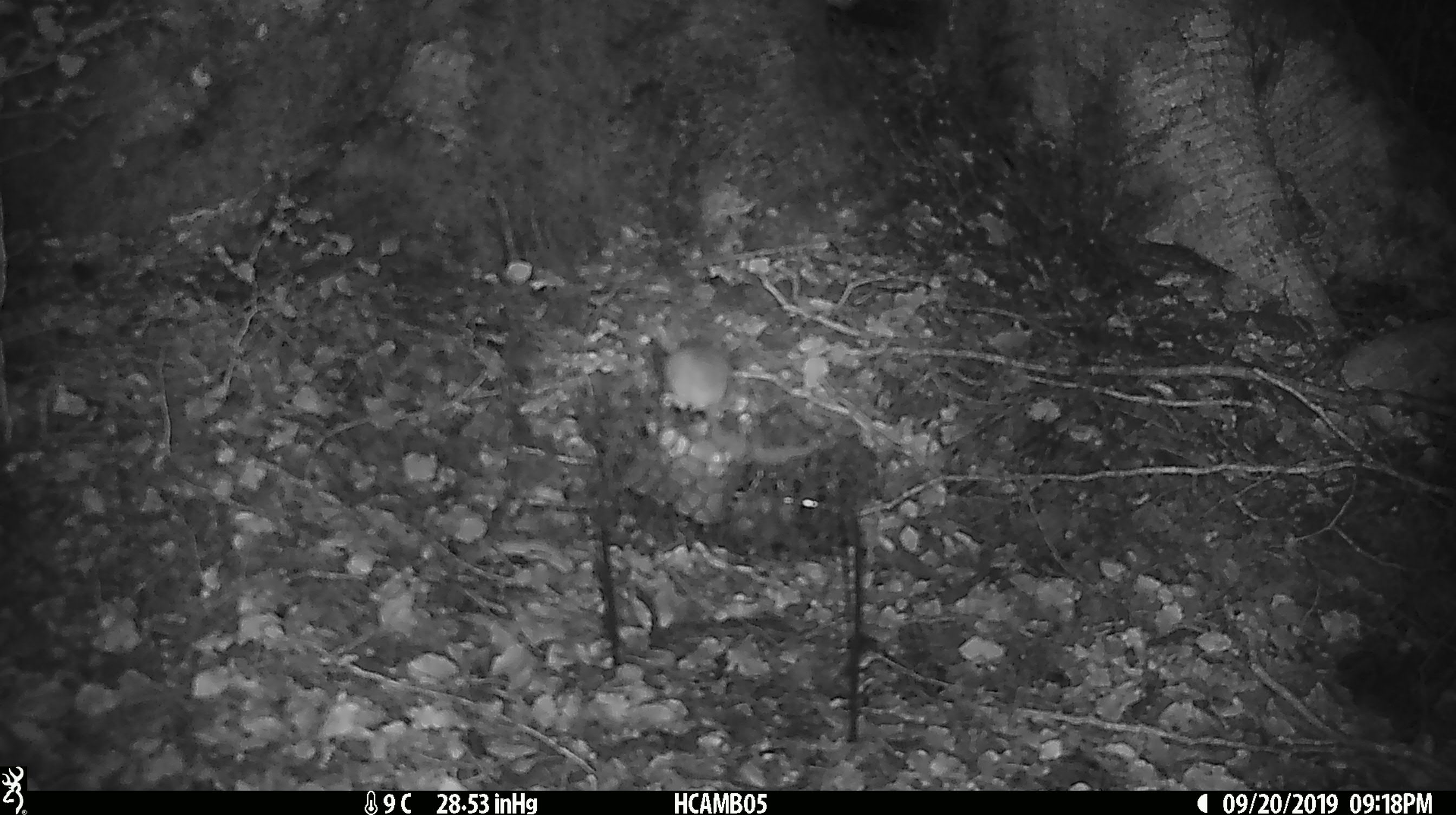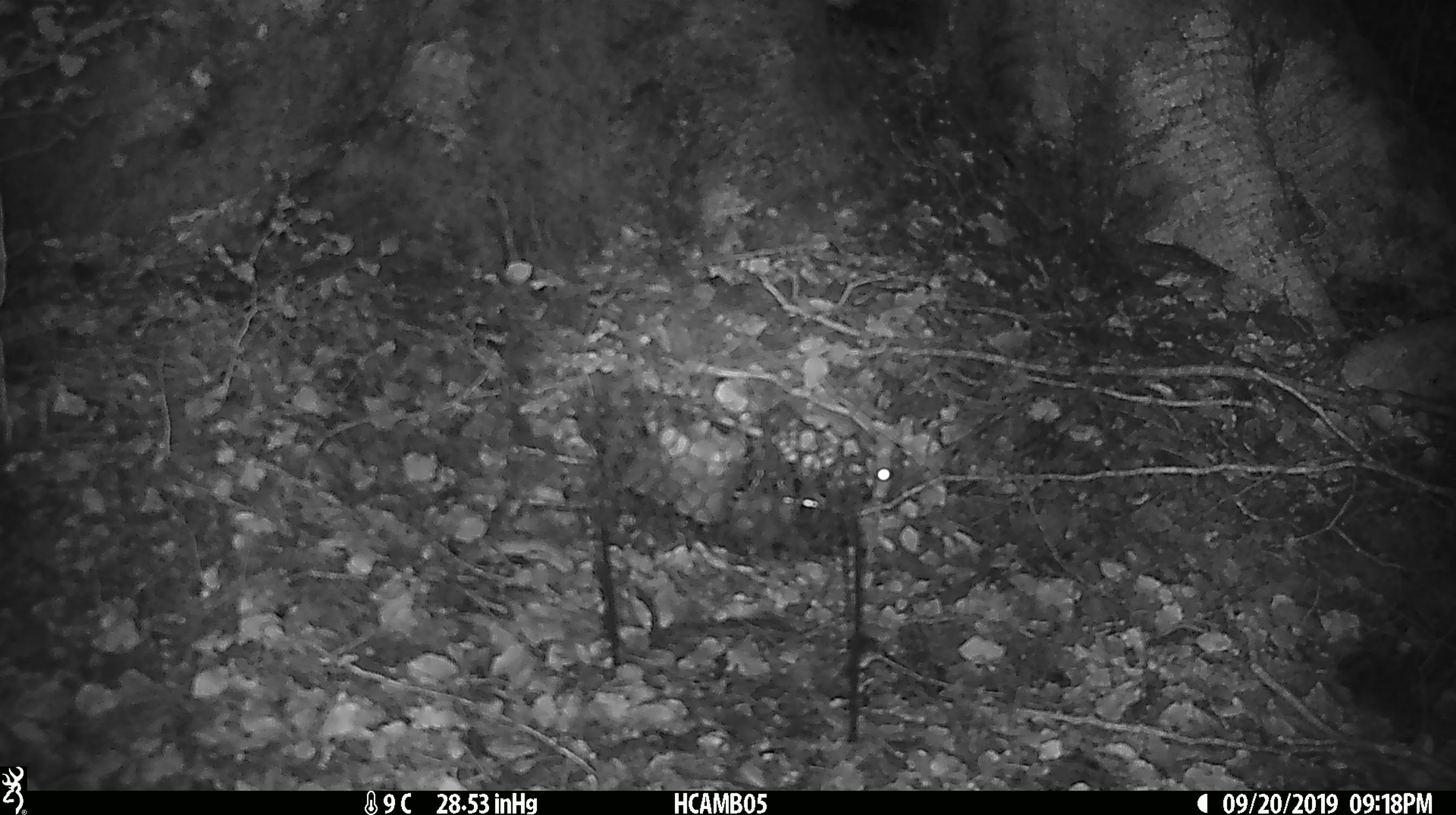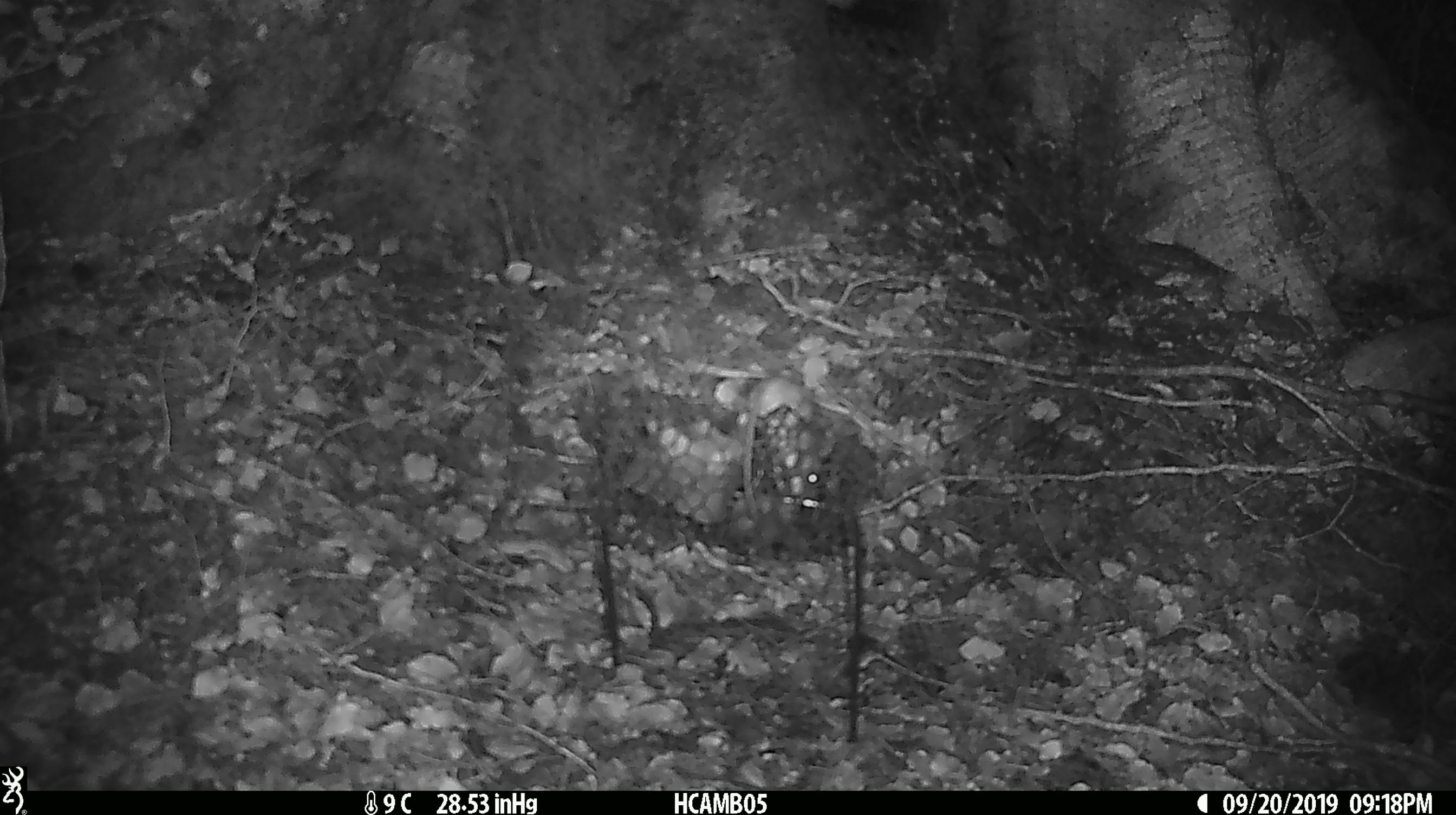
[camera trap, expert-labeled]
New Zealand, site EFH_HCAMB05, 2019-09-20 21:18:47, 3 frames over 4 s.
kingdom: Animalia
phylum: Chordata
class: Mammalia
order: Rodentia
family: Muridae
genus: Mus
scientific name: Mus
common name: mouse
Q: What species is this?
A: Mouse (Mus).